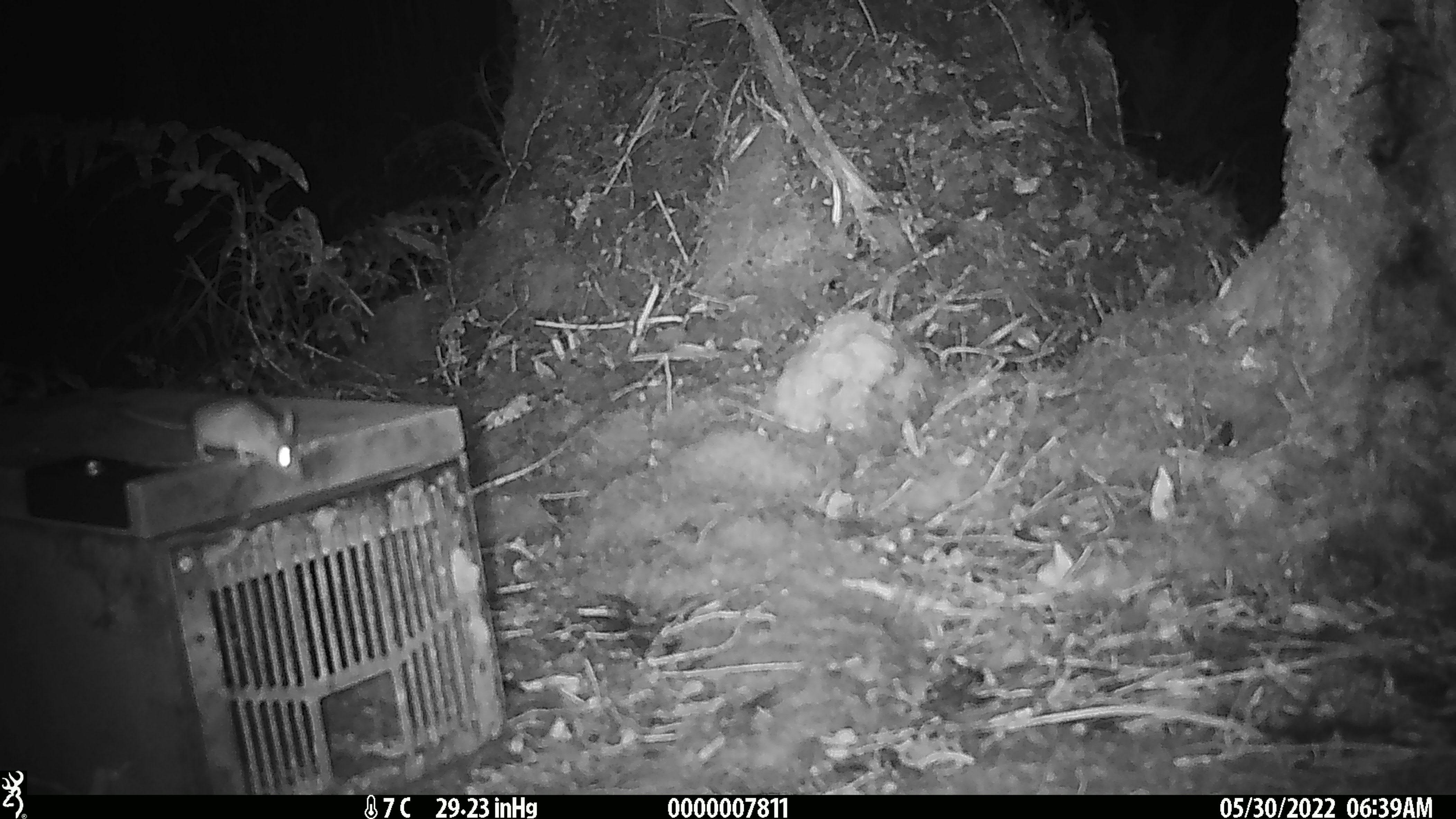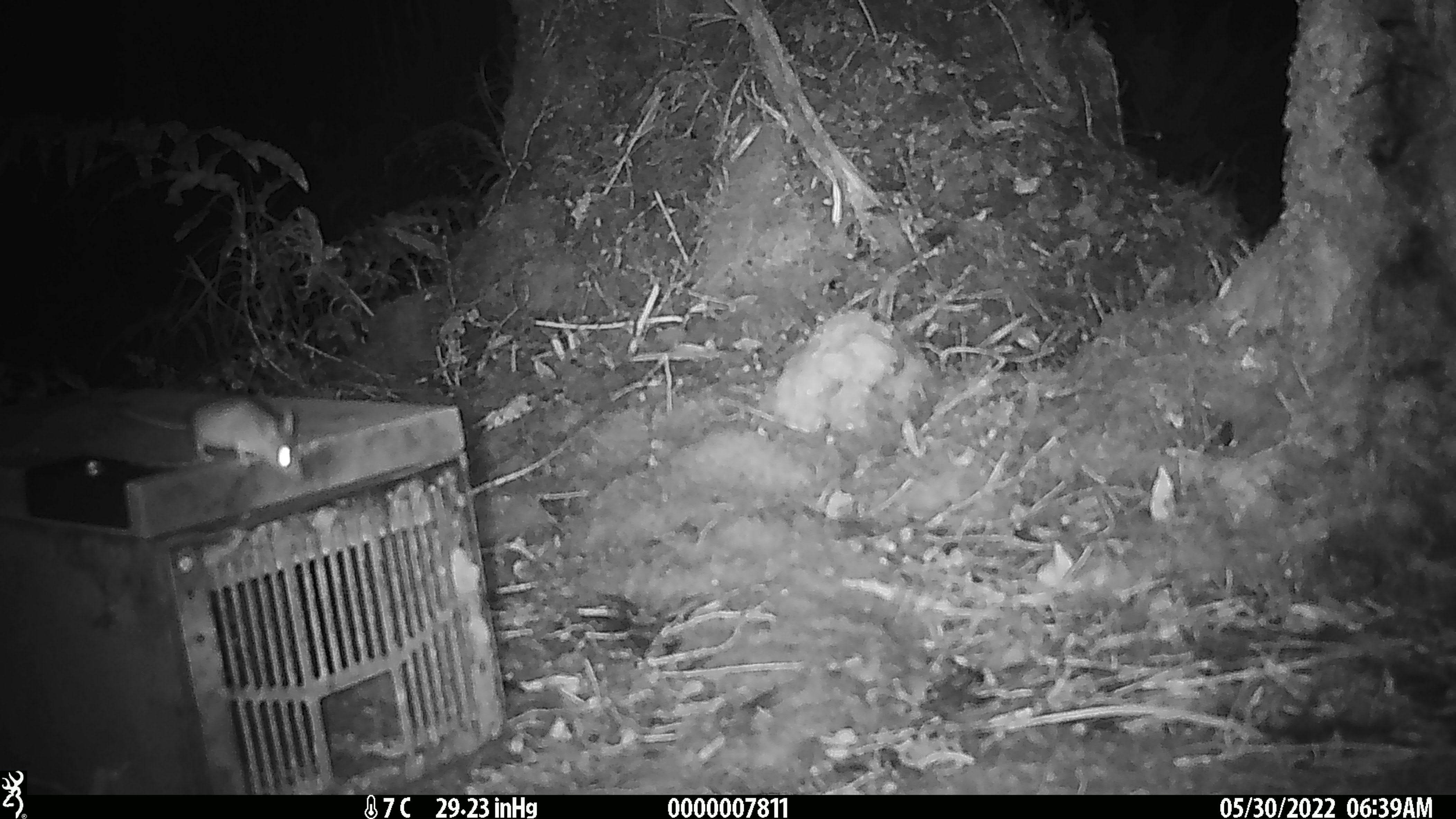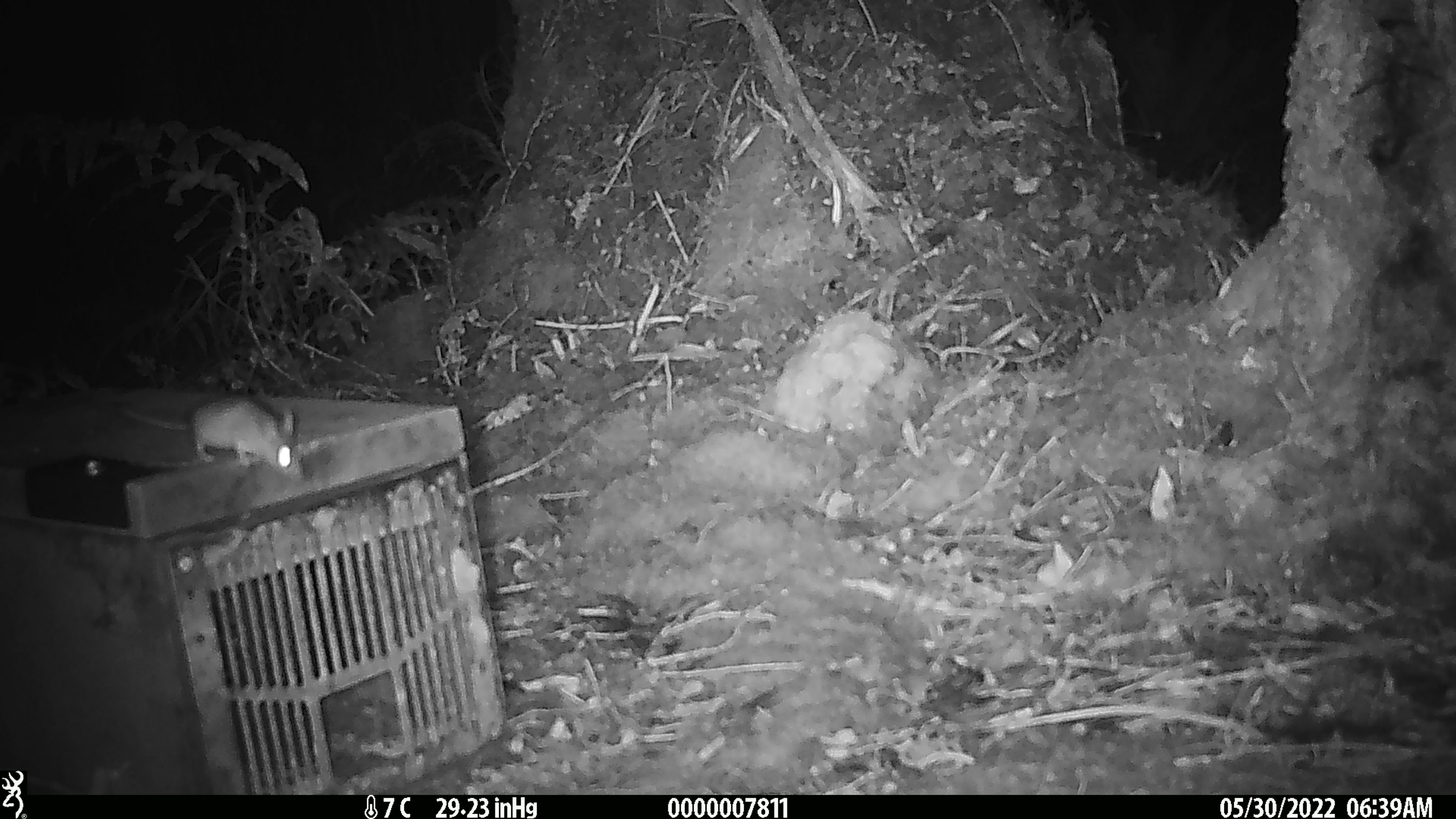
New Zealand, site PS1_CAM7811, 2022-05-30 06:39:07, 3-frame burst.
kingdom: Animalia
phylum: Chordata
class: Mammalia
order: Rodentia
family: Muridae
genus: Mus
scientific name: Mus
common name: mouse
Mouse (Mus).